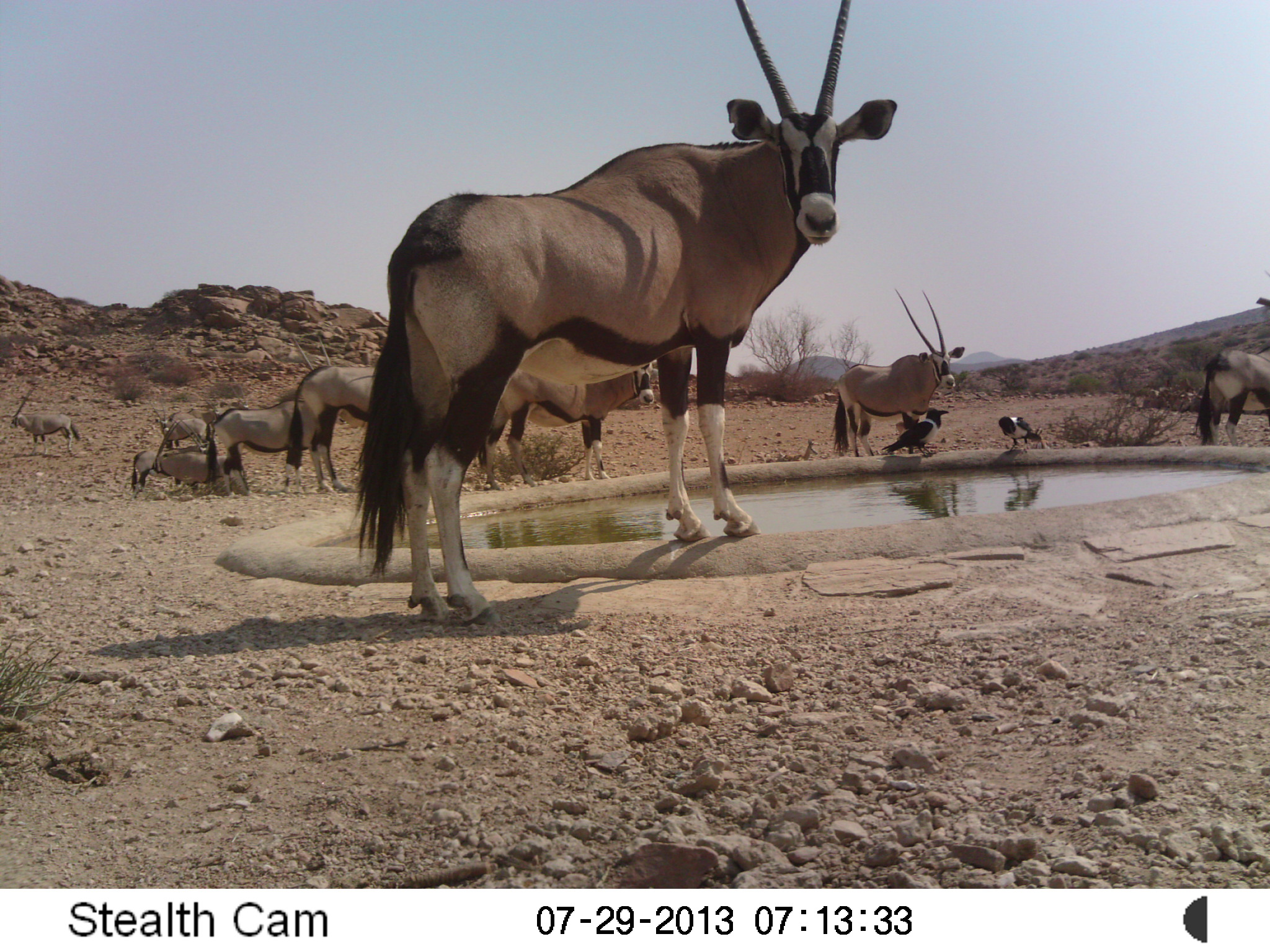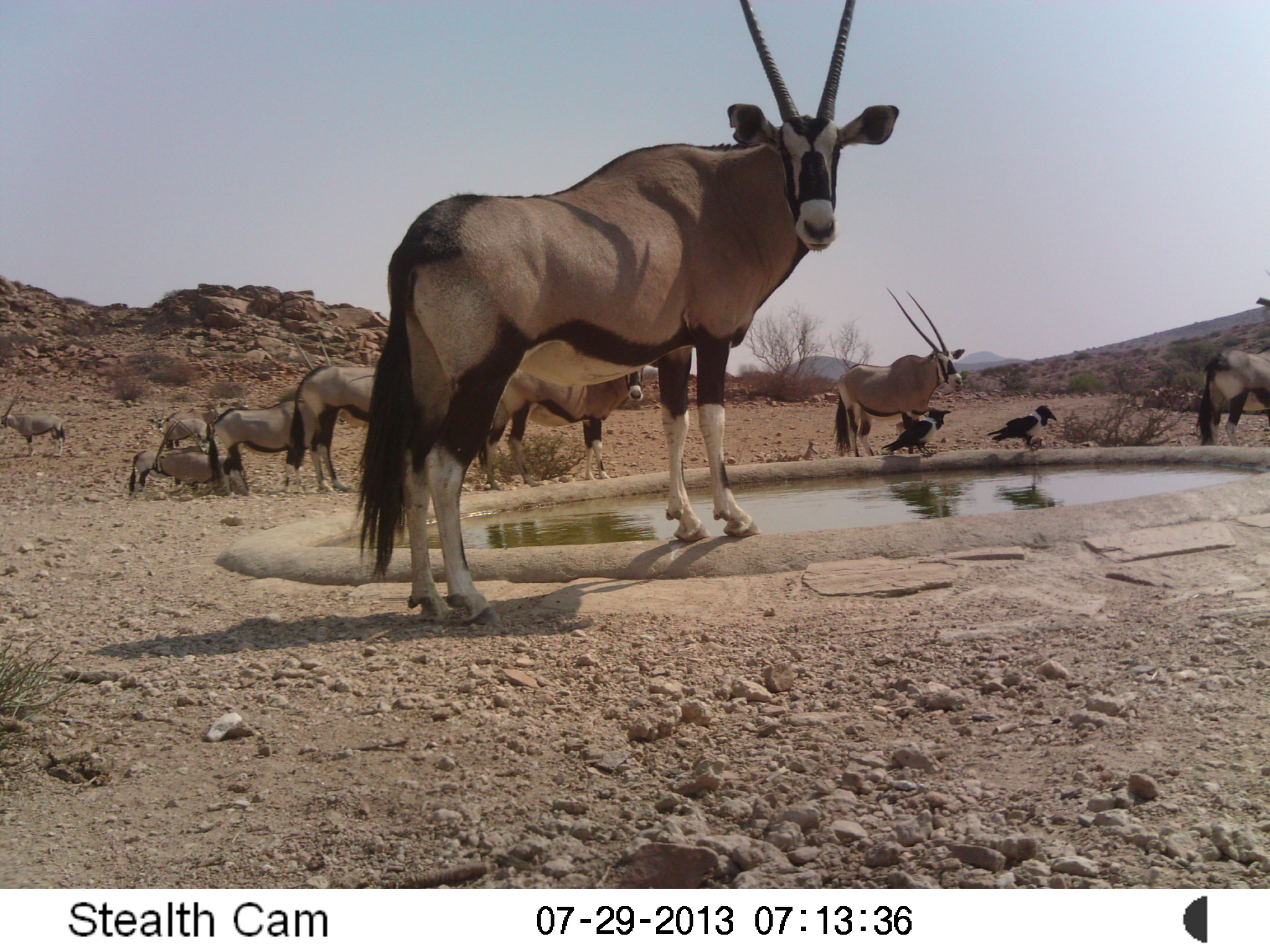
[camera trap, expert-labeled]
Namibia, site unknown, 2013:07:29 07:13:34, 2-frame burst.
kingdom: Animalia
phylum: Chordata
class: Mammalia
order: Artiodactyla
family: Bovidae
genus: Oryx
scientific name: Oryx gazella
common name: gemsbok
Oryx gazella (gemsbok).